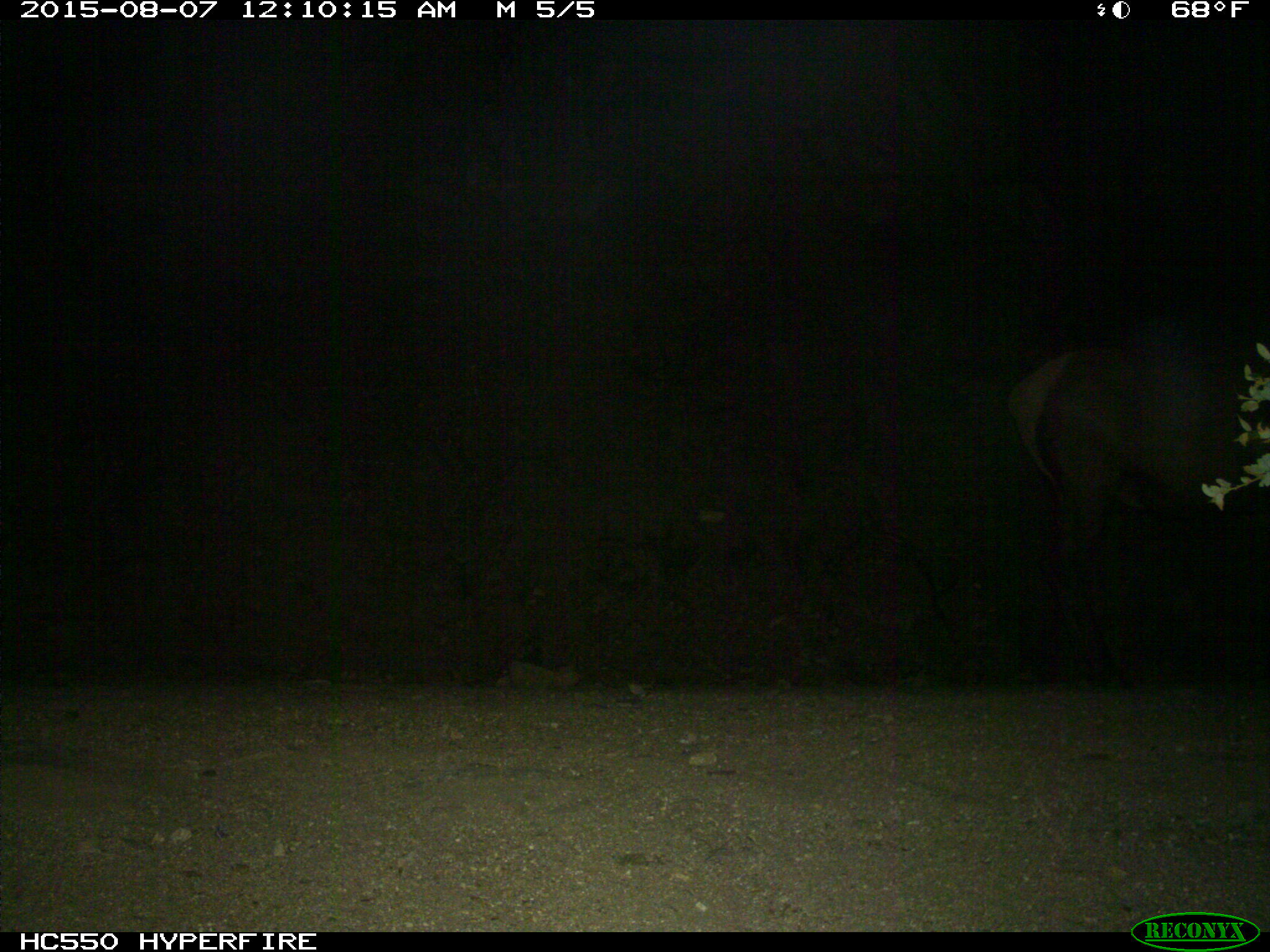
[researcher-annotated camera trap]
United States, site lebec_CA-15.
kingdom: Animalia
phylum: Chordata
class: Mammalia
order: Artiodactyla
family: Cervidae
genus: Cervus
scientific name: Cervus canadensis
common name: elk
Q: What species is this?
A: Cervus canadensis (elk).